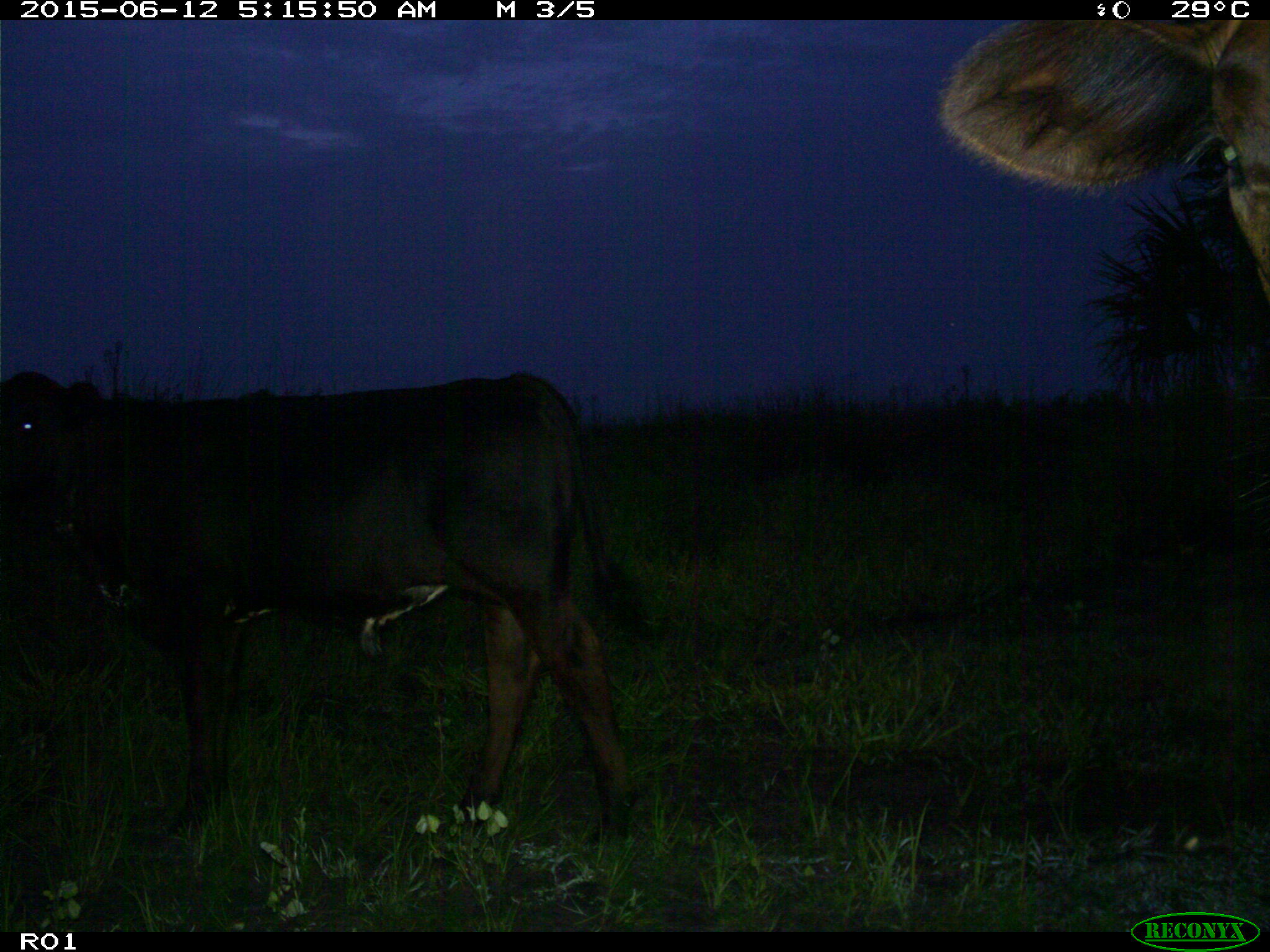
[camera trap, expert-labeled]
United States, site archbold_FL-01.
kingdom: Animalia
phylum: Chordata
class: Mammalia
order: Artiodactyla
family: Bovidae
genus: Bos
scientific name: Bos taurus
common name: domestic cow